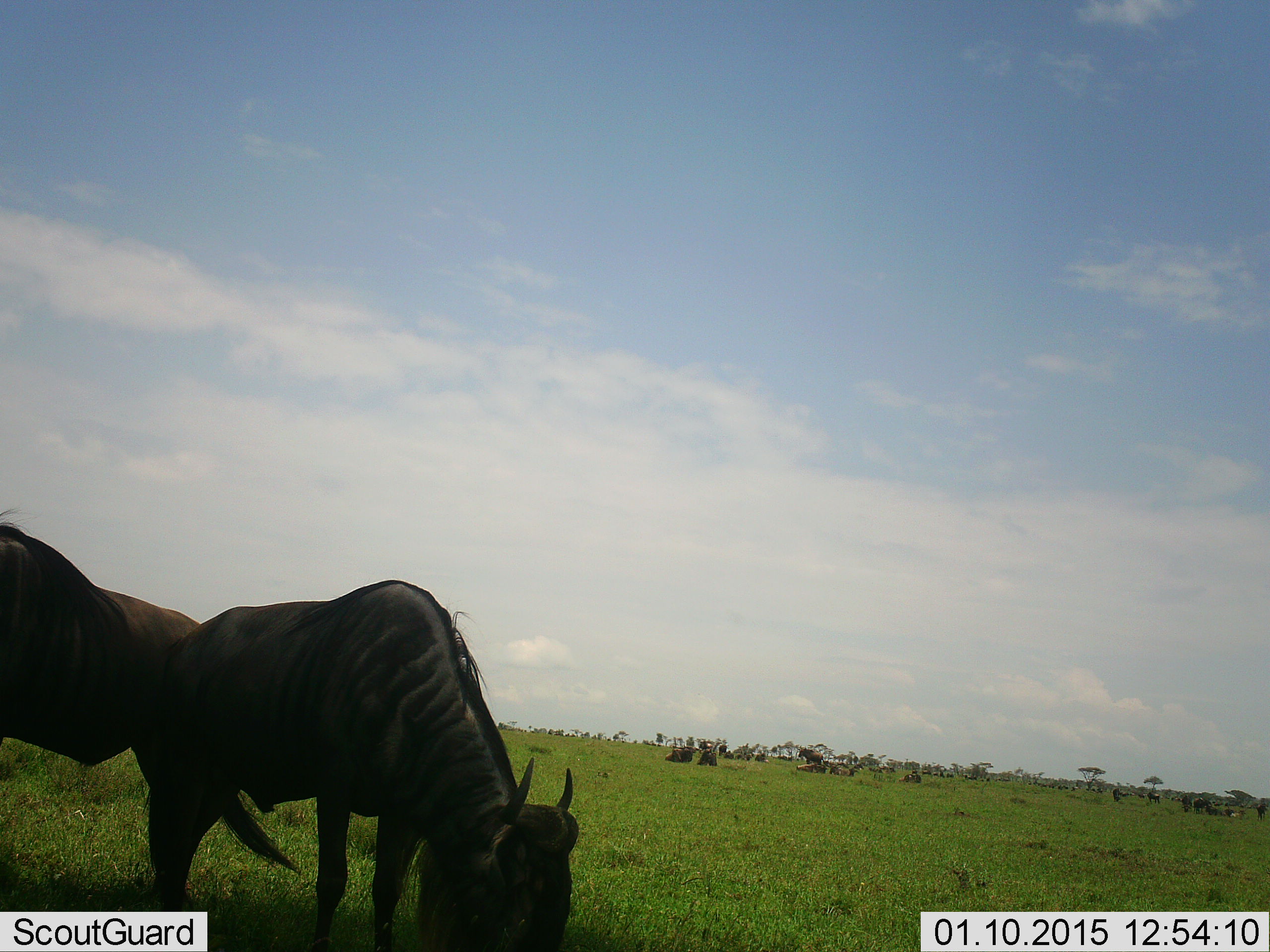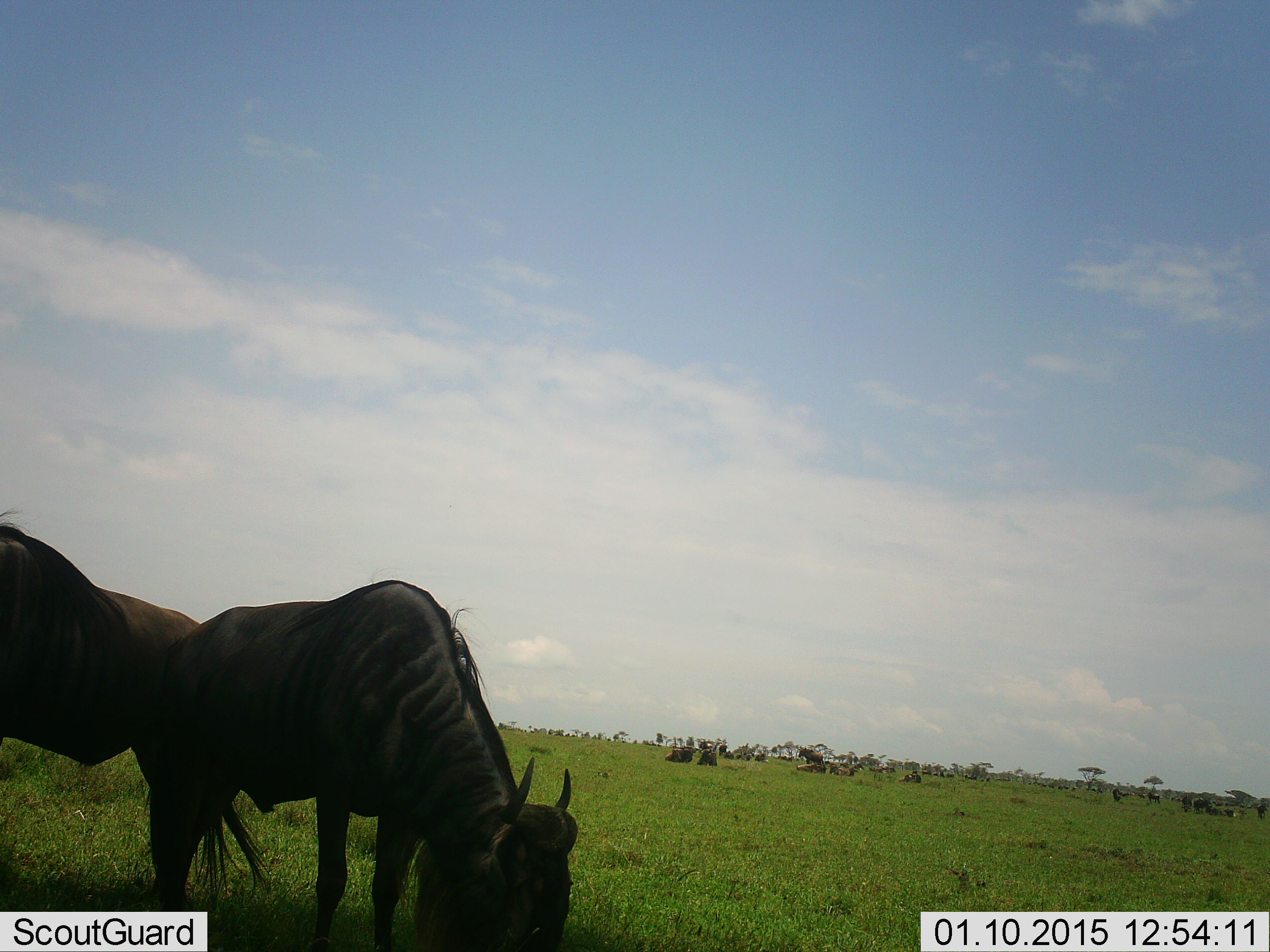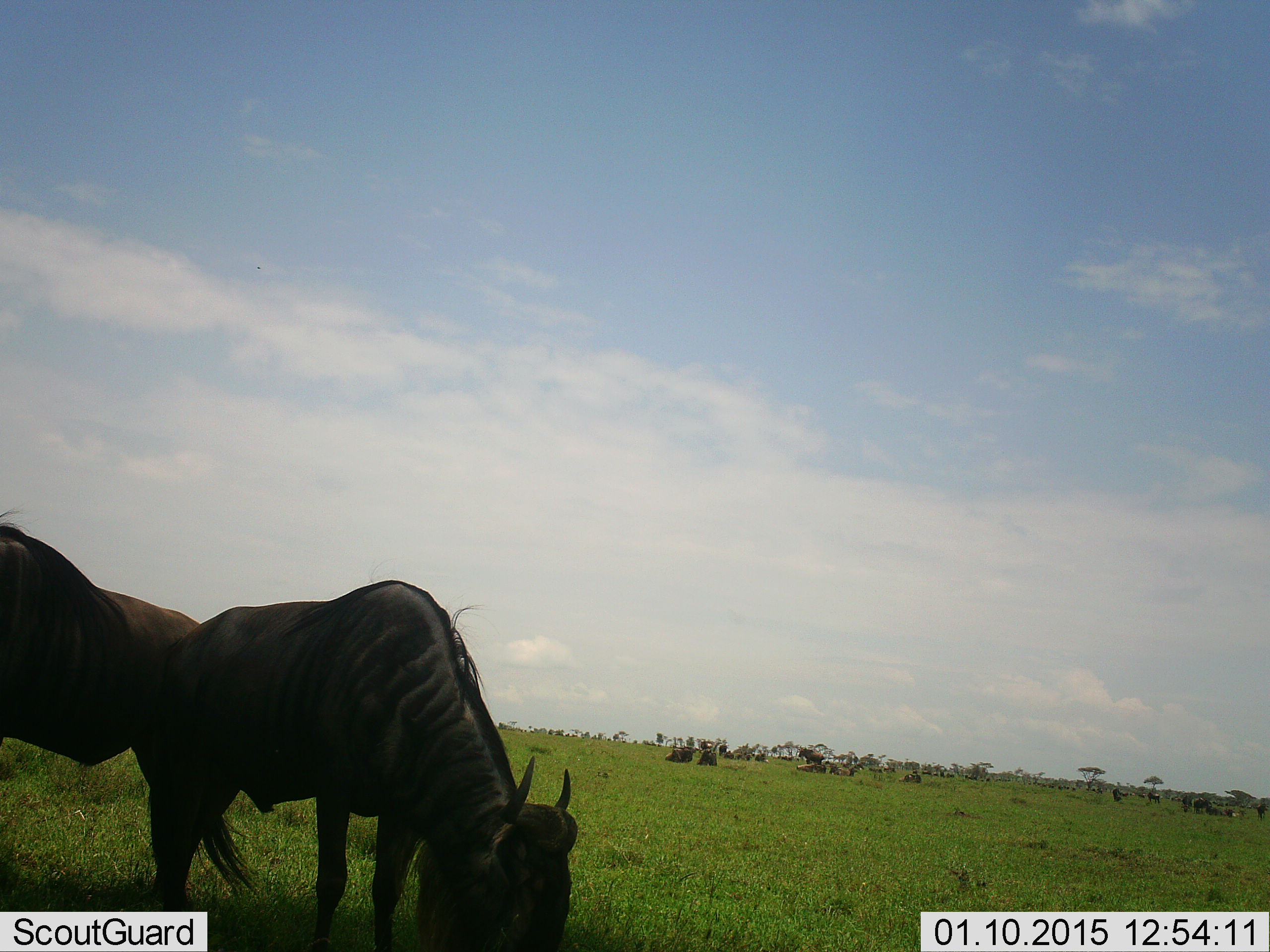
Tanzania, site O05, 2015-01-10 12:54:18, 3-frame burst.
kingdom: Animalia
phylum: Chordata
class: Mammalia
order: Artiodactyla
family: Bovidae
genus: Connochaetes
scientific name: Connochaetes taurinus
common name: blue wildebeest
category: wildebeest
Wildebeest (blue wildebeest) (Connochaetes taurinus), count 11-50. Behavior (volunteer vote fractions): standing 60%, resting 50%, moving 10%, interacting 10%. Young present (vote fraction): 0%. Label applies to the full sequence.